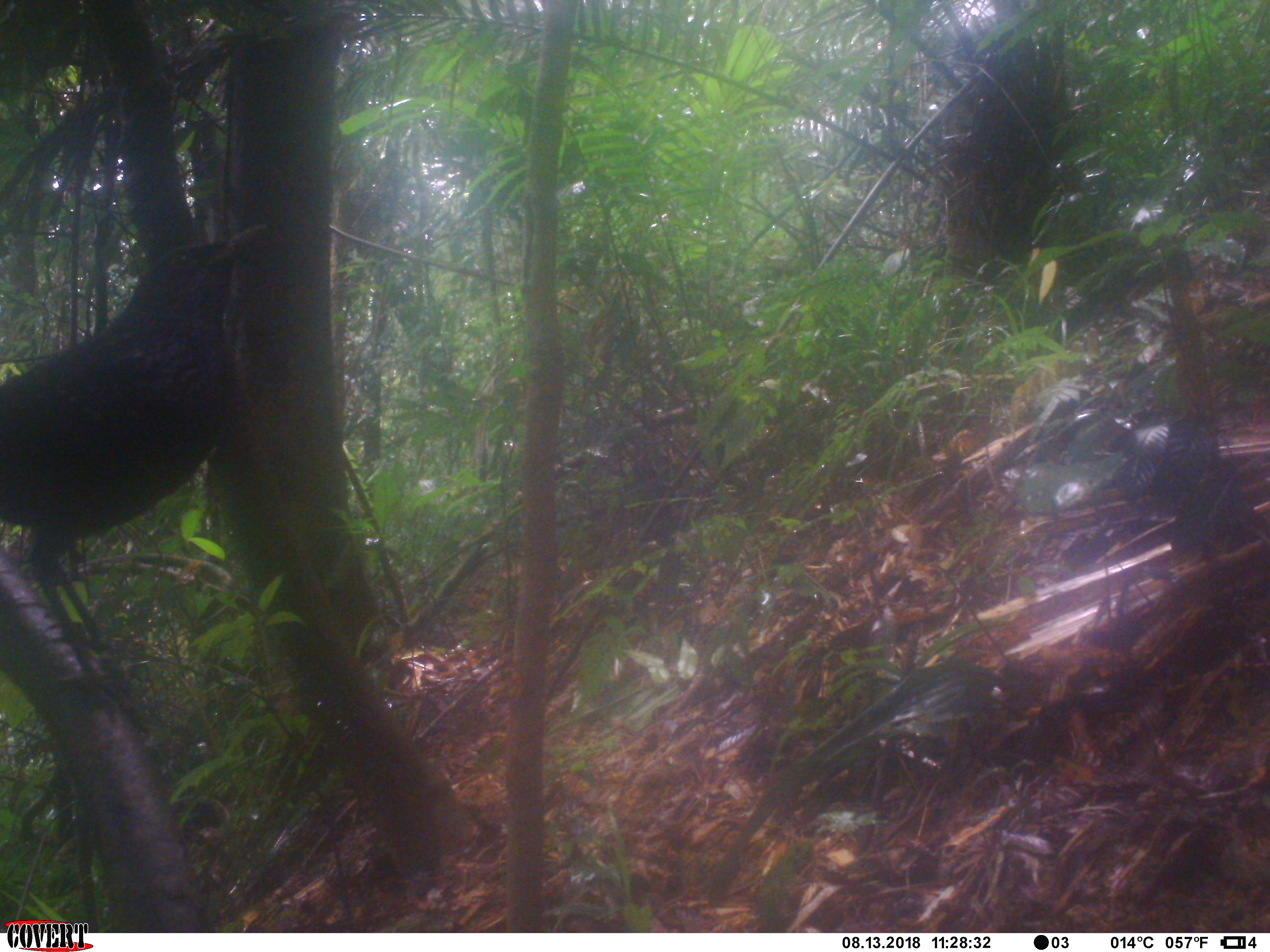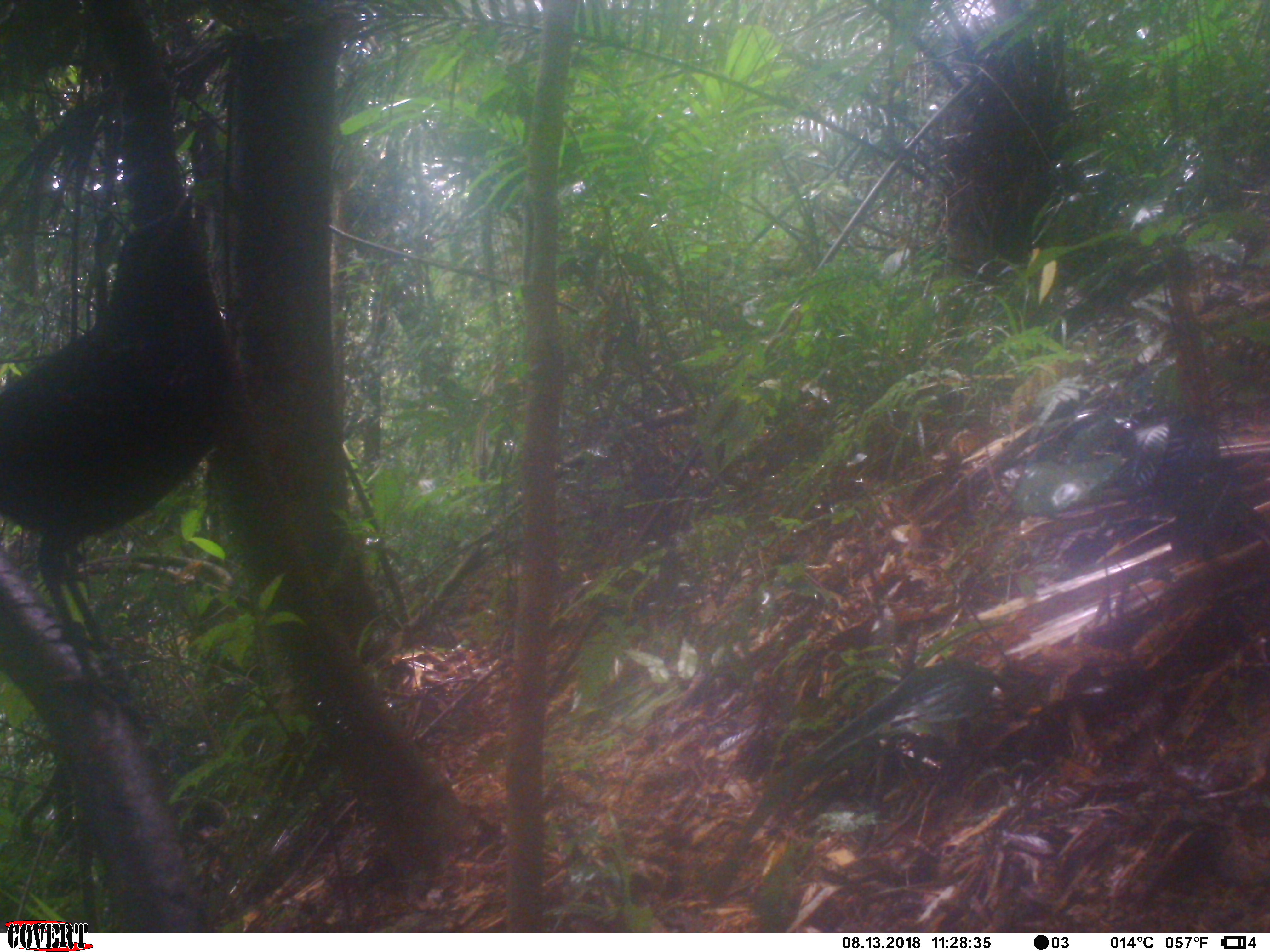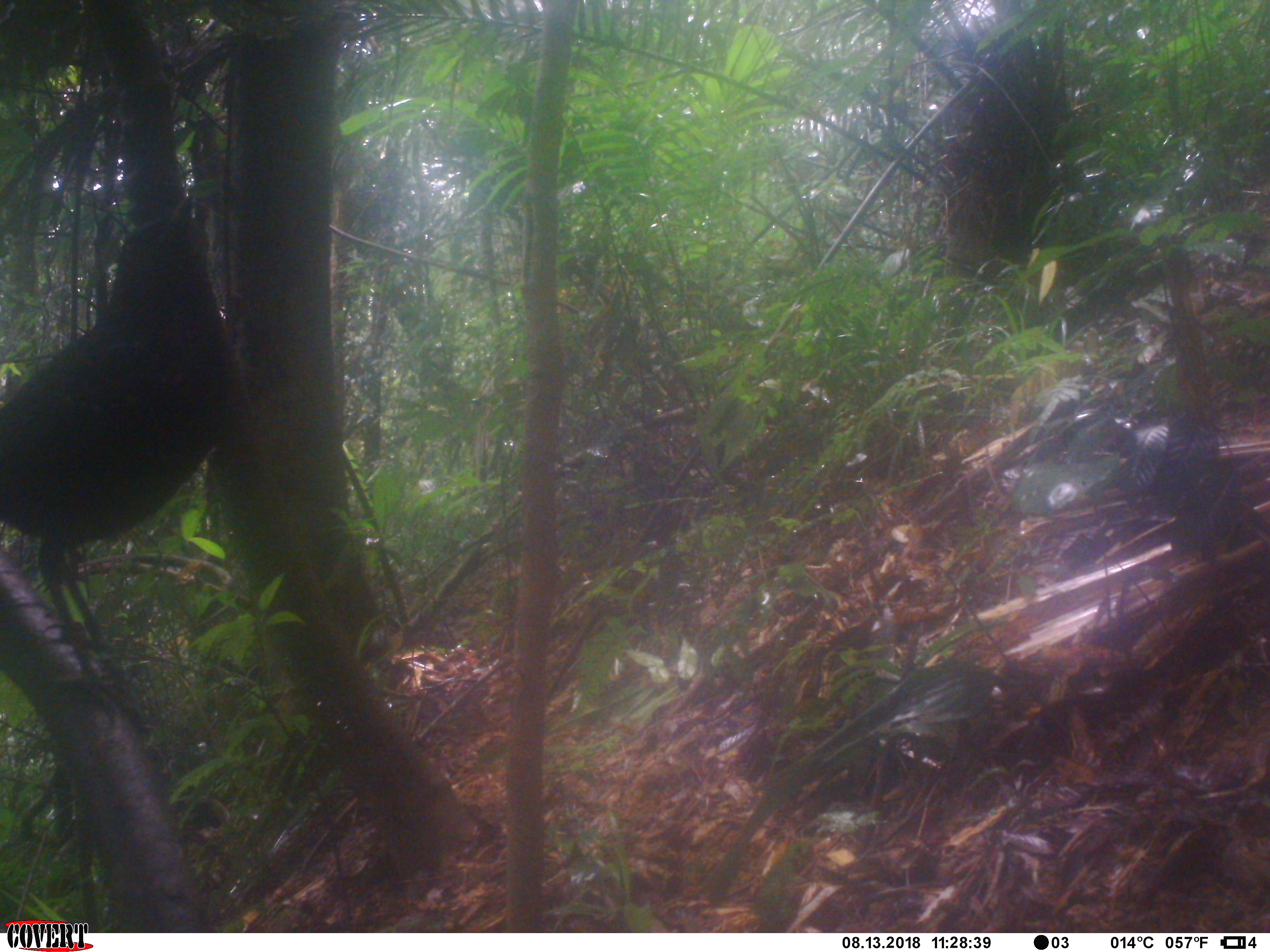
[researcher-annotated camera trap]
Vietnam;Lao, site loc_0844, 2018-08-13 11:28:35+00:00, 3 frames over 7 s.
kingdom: Animalia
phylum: Chordata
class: Aves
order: Passeriformes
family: Muscicapidae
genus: Myophonus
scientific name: Myophonus caeruleus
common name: blue whistling thrush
Blue whistling thrush (Myophonus caeruleus). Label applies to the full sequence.